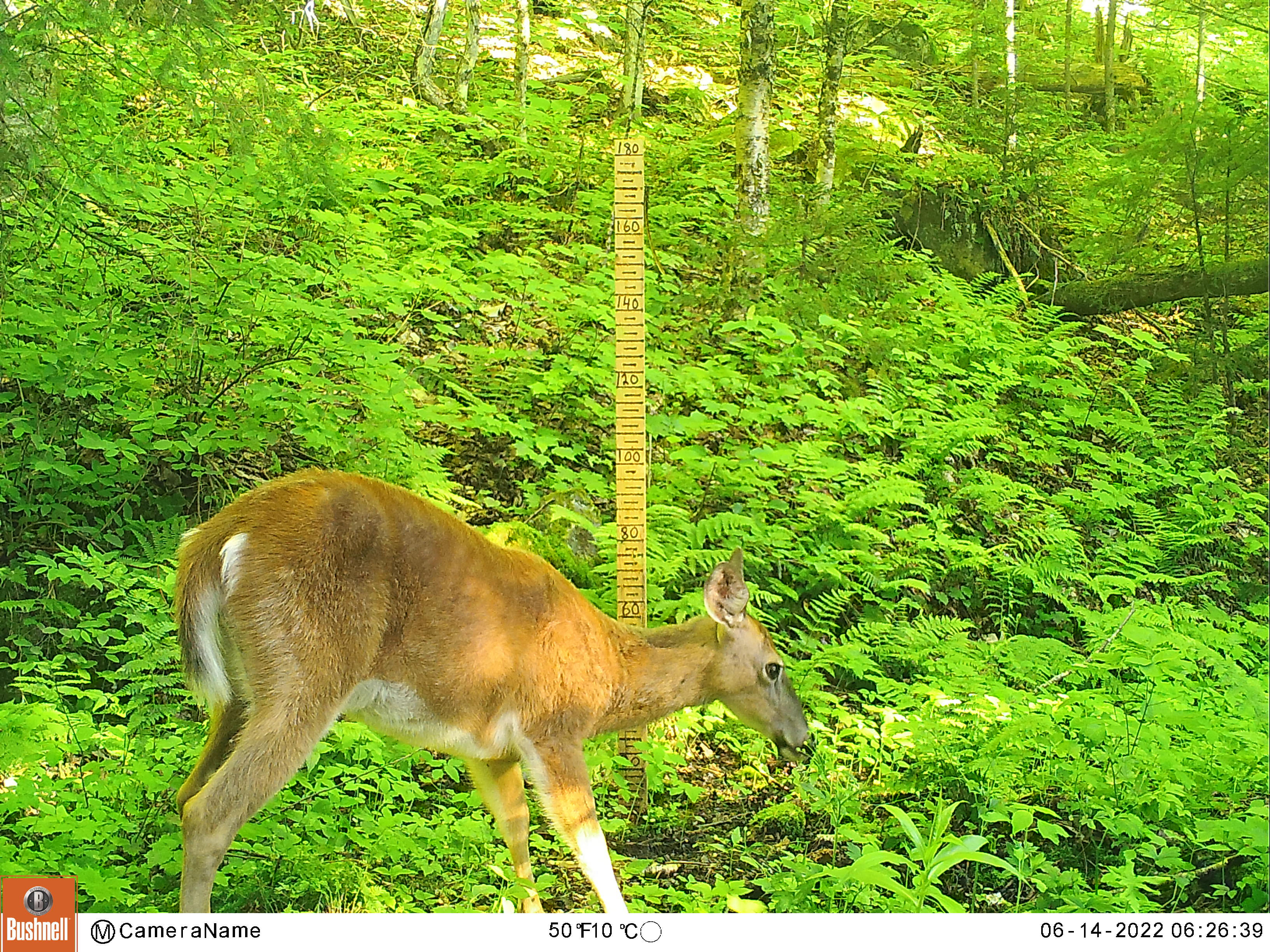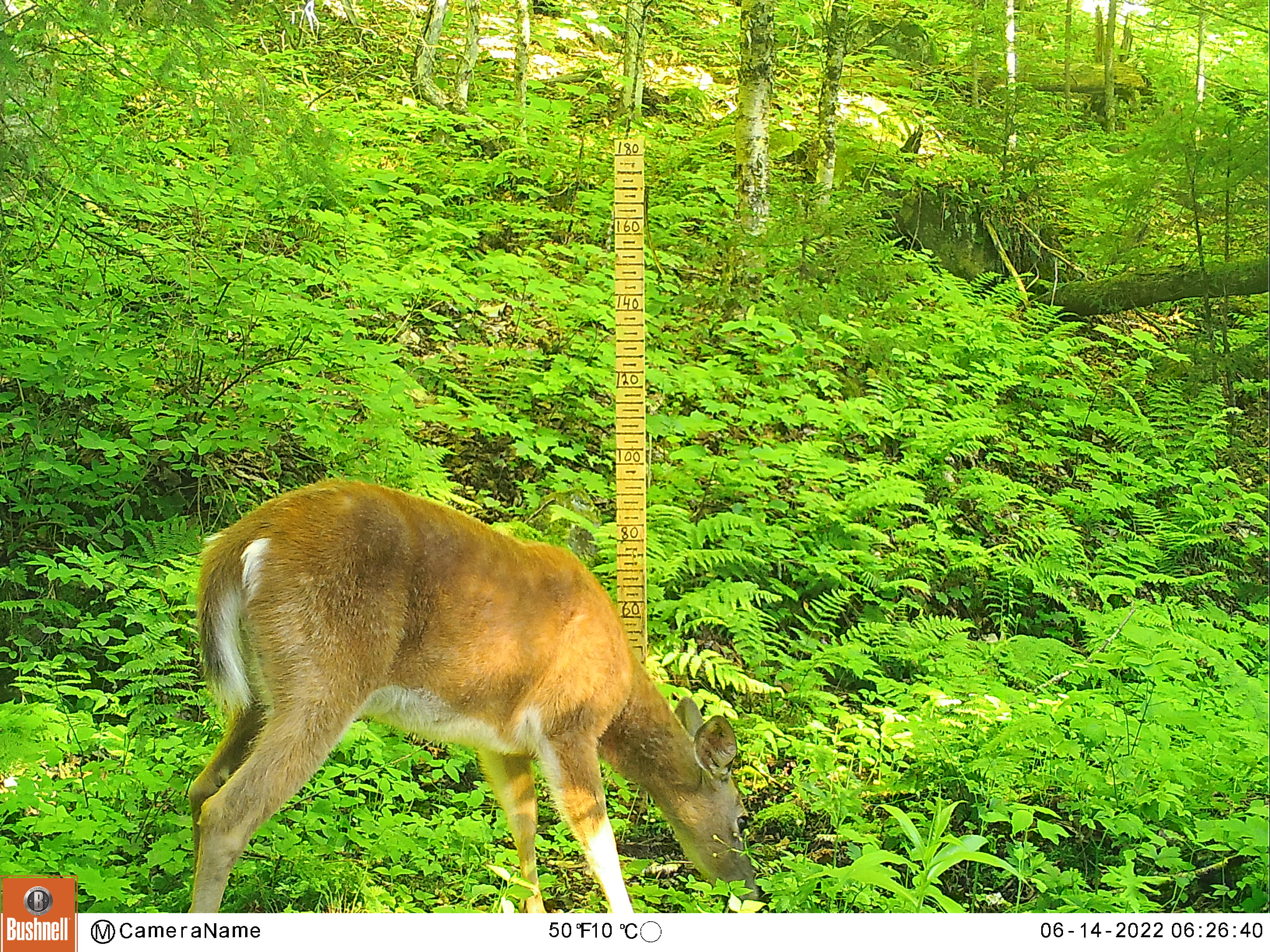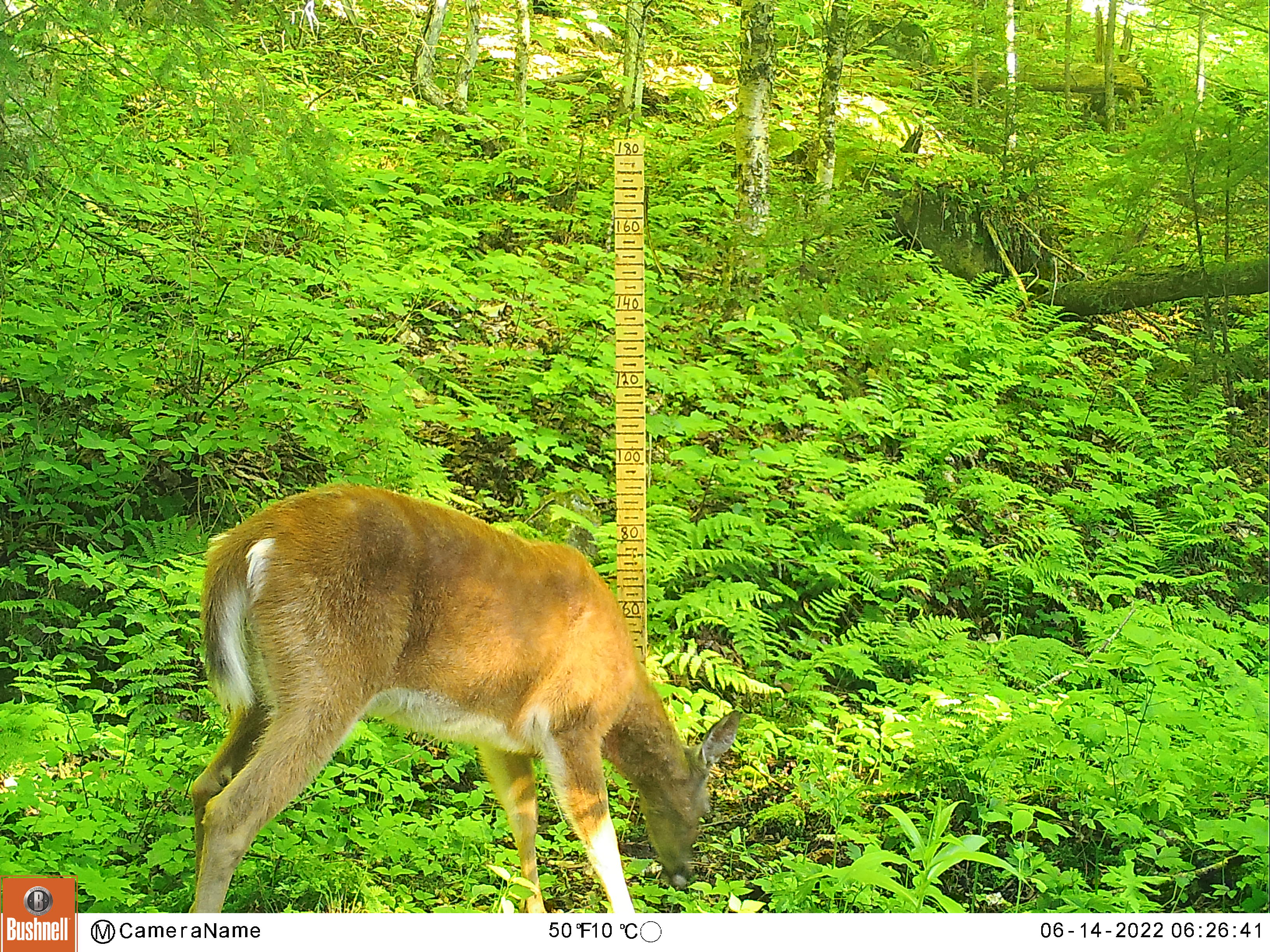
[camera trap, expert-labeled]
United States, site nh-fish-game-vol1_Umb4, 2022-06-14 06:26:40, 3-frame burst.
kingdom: Animalia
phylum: Chordata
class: Mammalia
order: Artiodactyla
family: Cervidae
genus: Odocoileus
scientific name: Odocoileus virginianus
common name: white-tailed deer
White-tailed deer (Odocoileus virginianus).